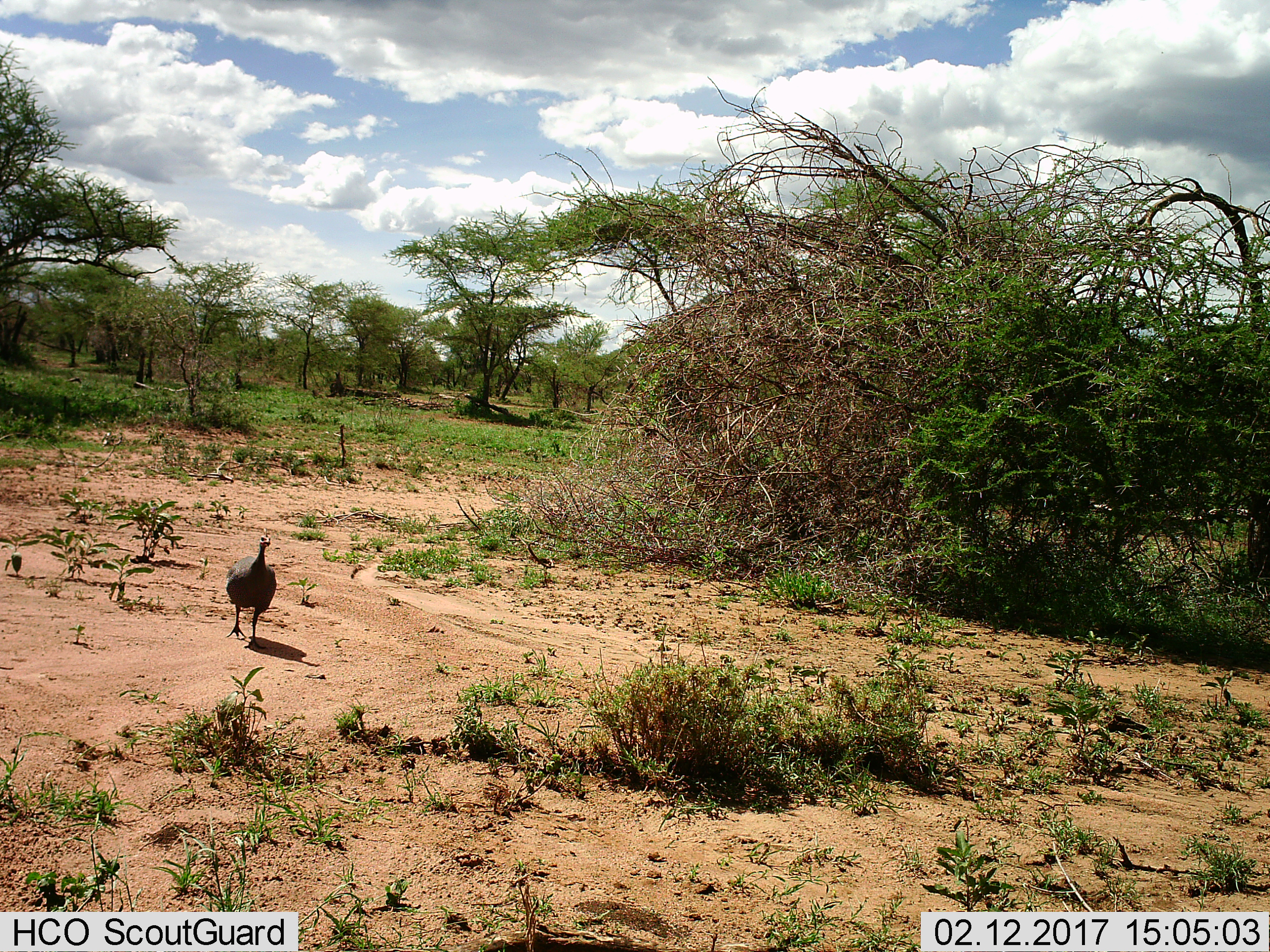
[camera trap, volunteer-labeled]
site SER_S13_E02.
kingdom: Animalia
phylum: Chordata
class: Aves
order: Galliformes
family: Numididae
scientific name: Numididae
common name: guineafowl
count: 1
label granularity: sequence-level